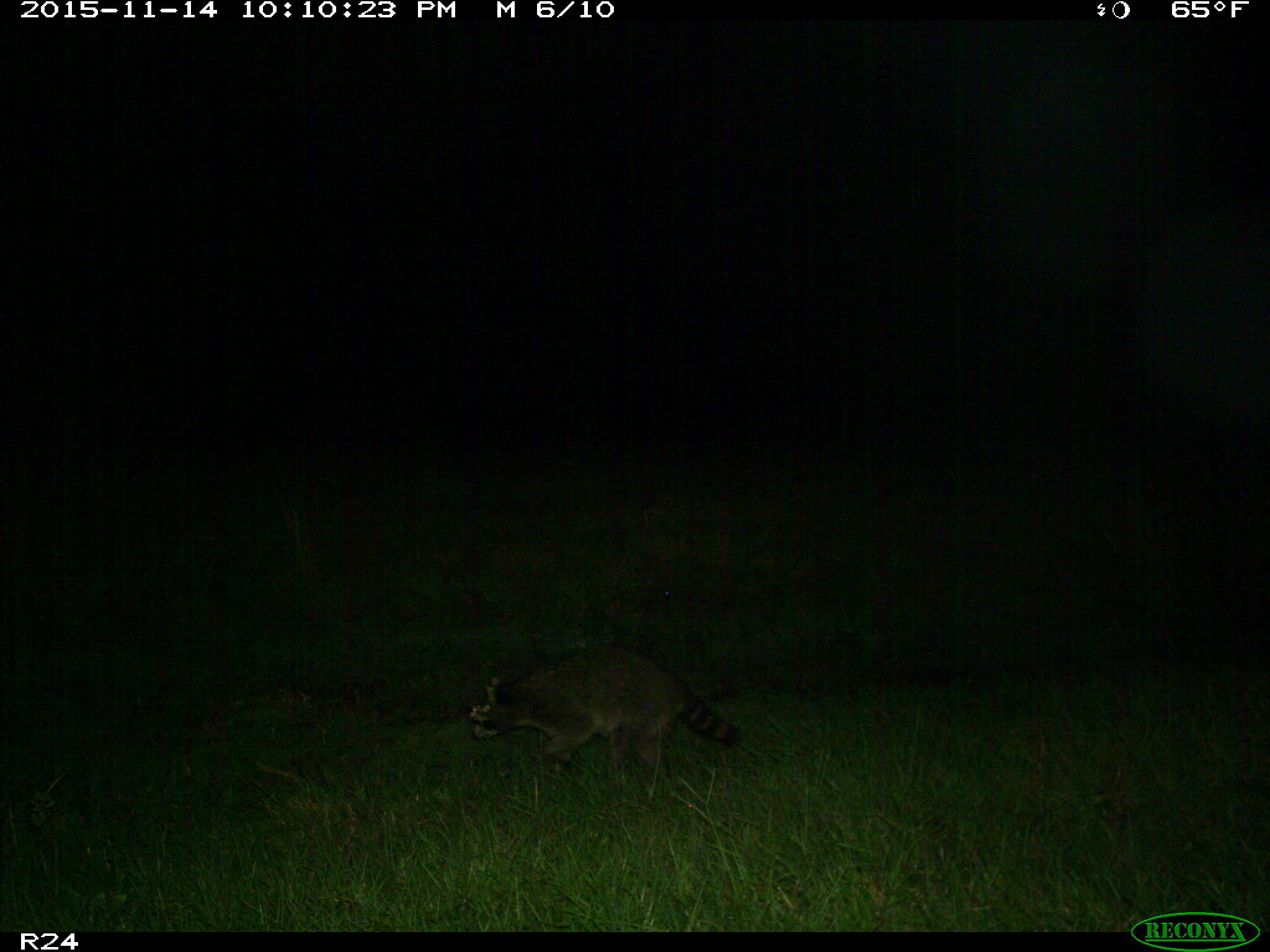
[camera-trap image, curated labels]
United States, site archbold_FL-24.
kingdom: Animalia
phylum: Chordata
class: Mammalia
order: Carnivora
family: Procyonidae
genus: Procyon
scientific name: Procyon lotor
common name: common raccoon